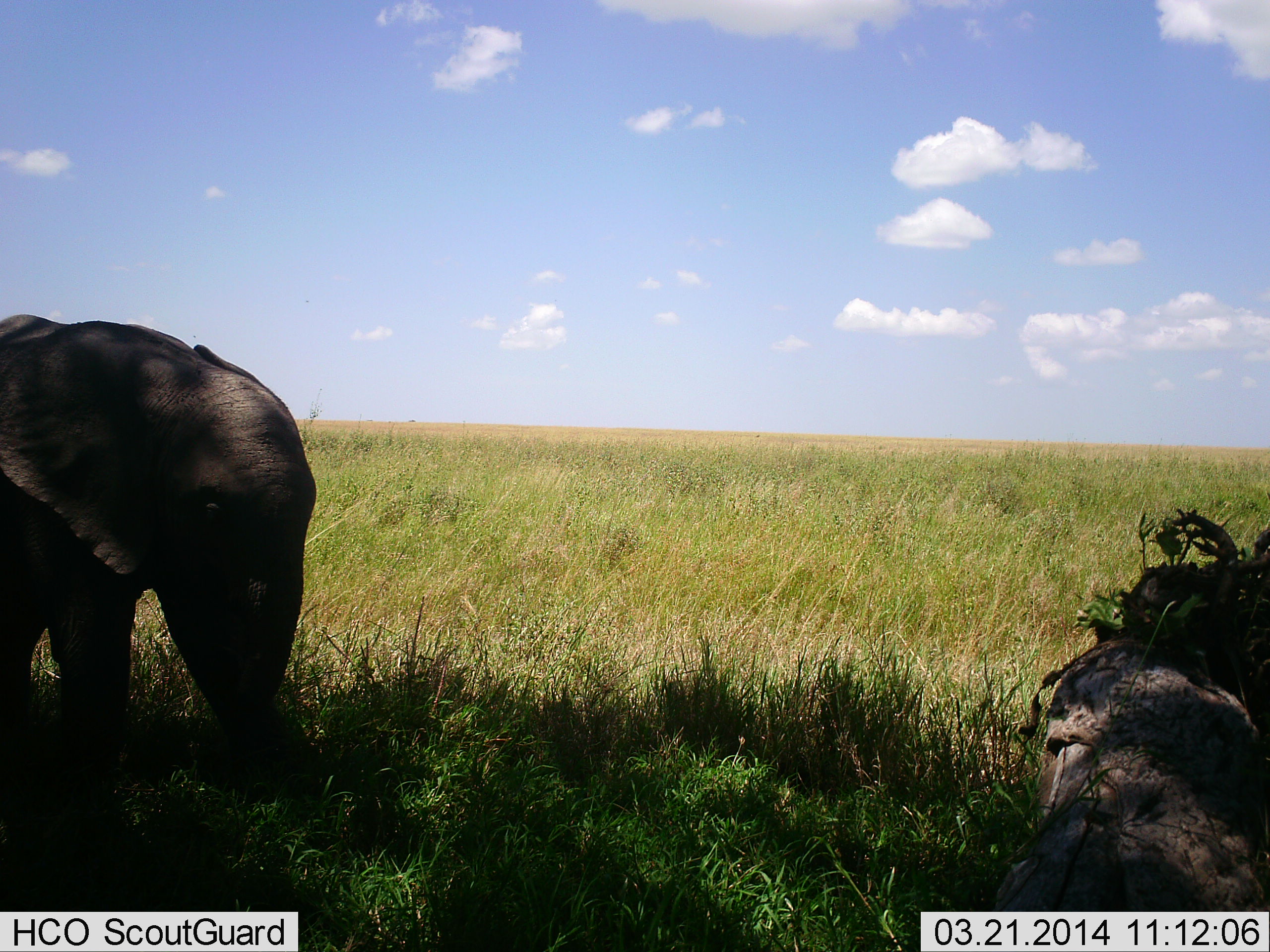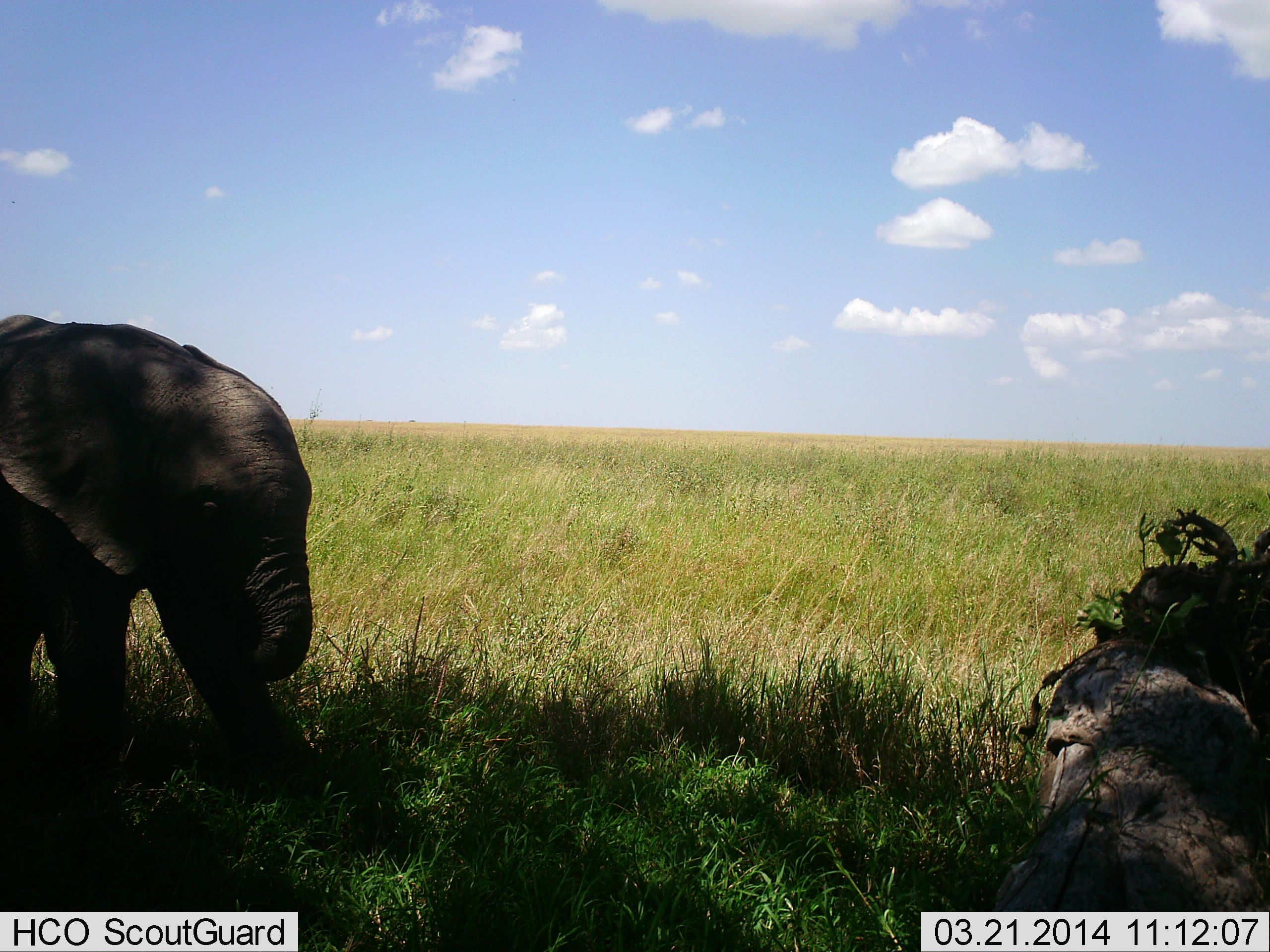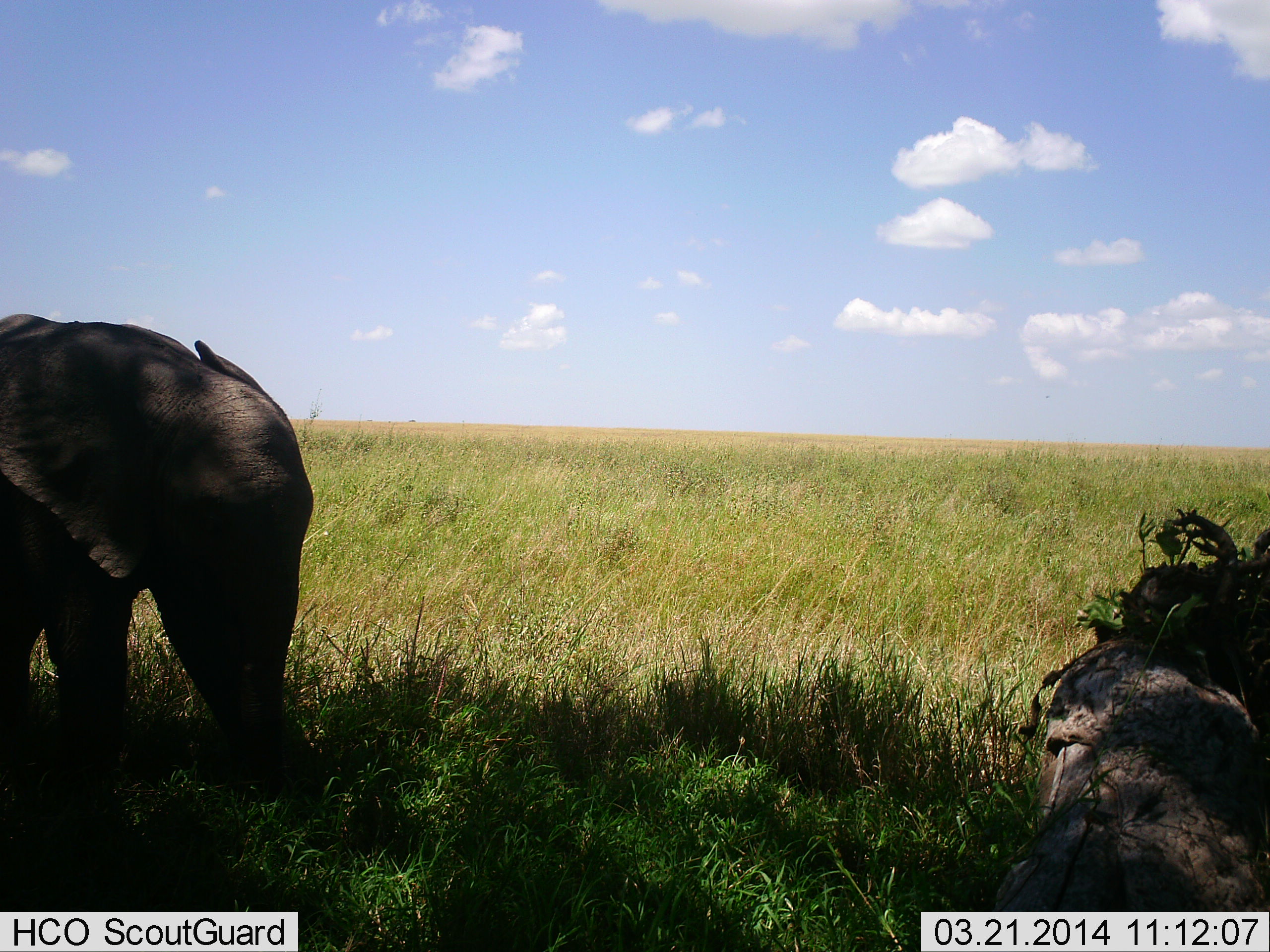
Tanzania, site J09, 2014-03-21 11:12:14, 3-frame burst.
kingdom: Animalia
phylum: Chordata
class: Mammalia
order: Proboscidea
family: Elephantidae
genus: Loxodonta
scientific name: Loxodonta africana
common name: african bush elephant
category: elephant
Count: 1.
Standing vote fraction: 80%.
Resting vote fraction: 0%.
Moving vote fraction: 10%.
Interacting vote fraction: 0%.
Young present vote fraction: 80%.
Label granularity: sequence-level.